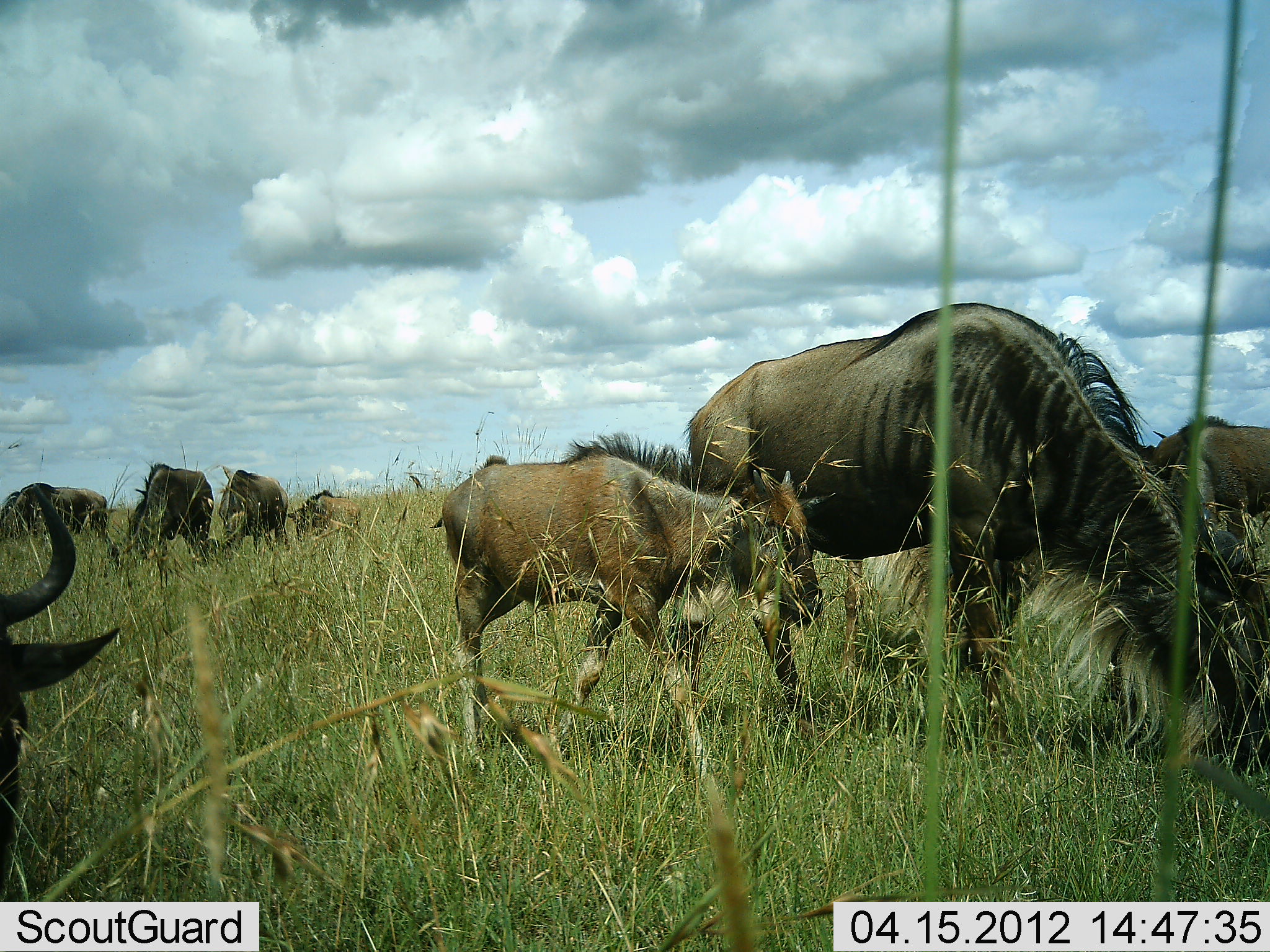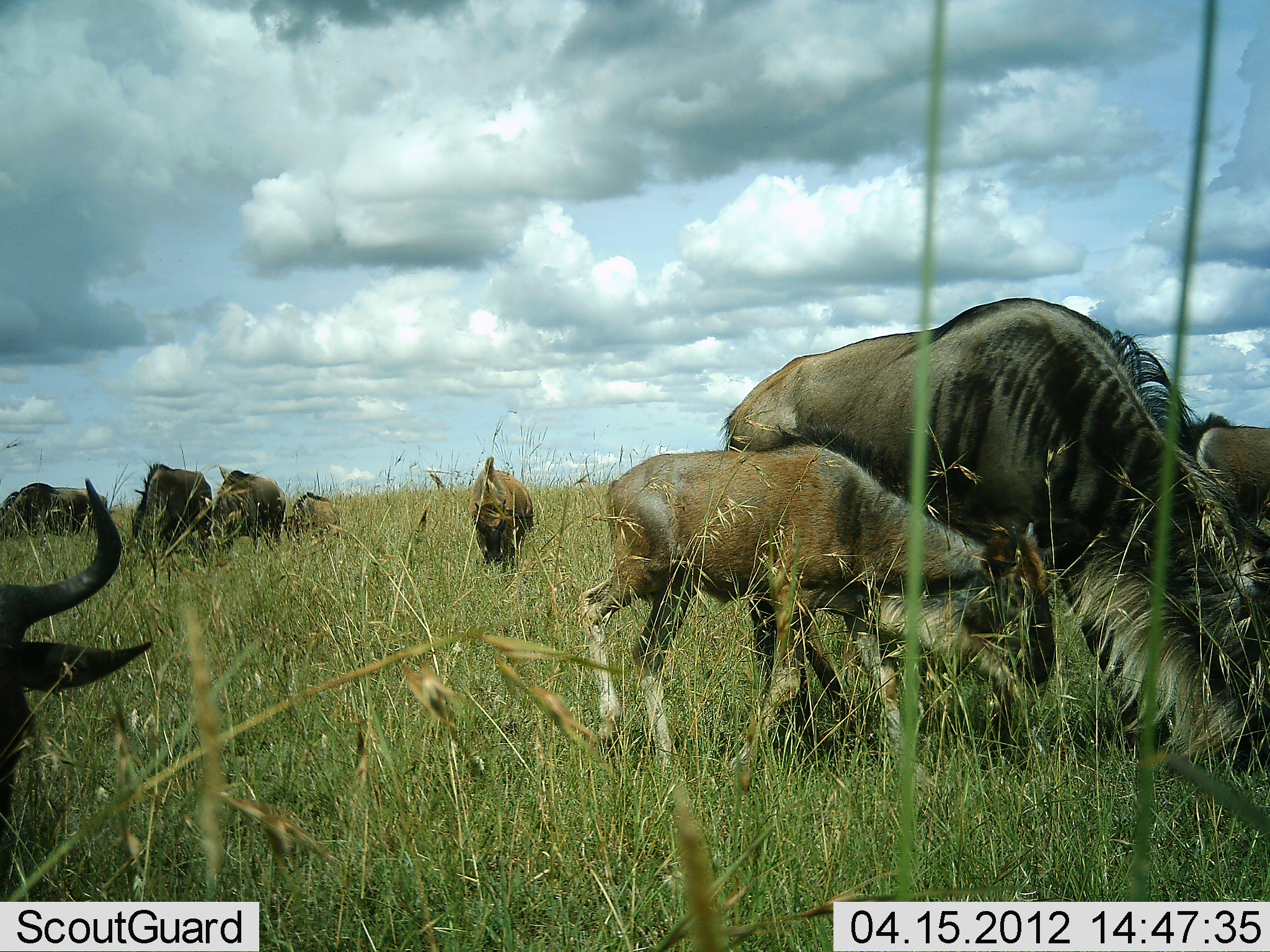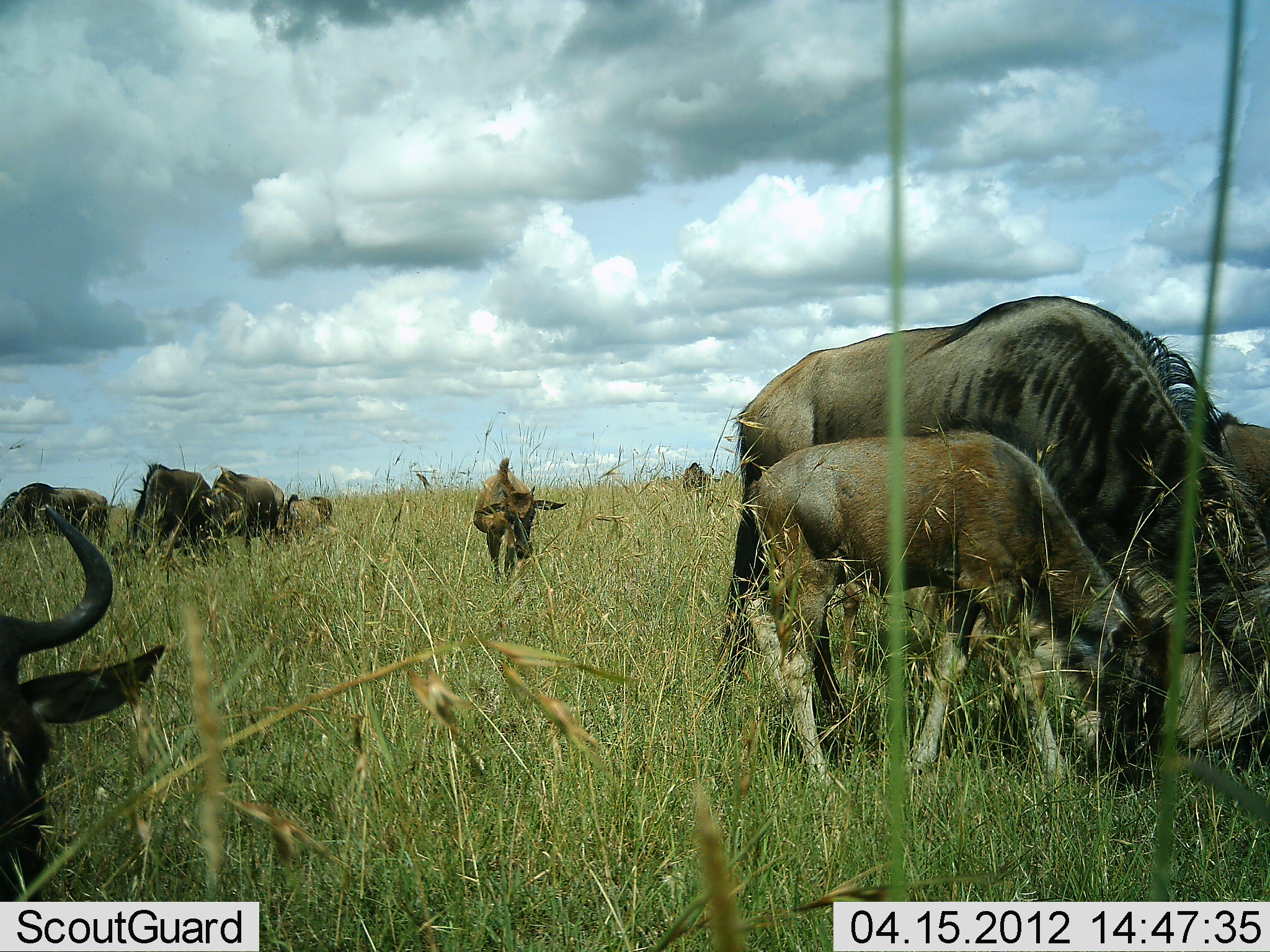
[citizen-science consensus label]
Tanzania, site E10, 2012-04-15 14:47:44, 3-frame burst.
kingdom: Animalia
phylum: Chordata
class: Mammalia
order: Artiodactyla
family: Bovidae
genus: Connochaetes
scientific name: Connochaetes taurinus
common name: blue wildebeest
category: wildebeest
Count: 9.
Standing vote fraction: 37%.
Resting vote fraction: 15%.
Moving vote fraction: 26%.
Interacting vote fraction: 15%.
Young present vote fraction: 78%.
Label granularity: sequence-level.